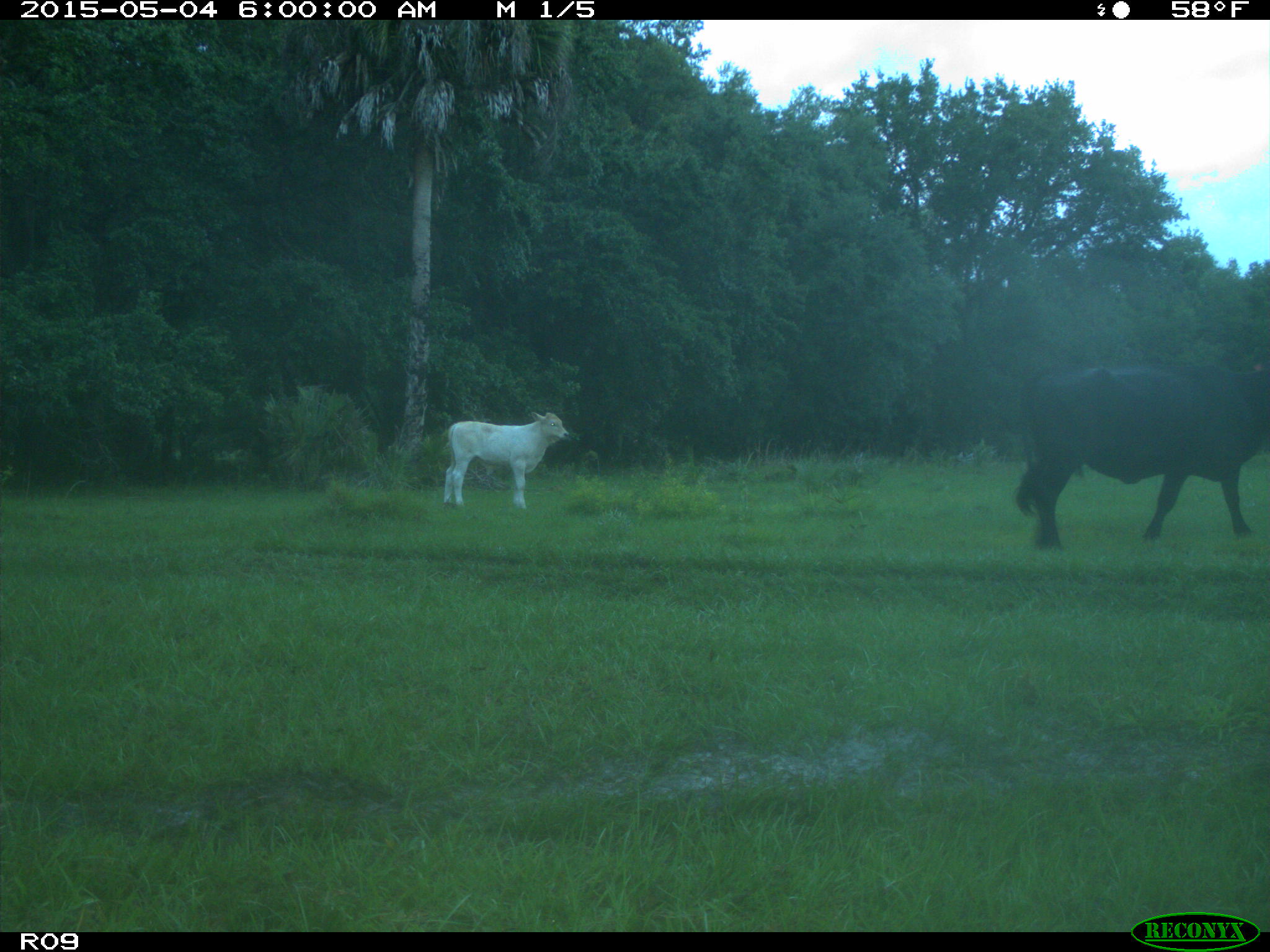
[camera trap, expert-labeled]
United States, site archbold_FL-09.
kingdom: Animalia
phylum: Chordata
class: Mammalia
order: Artiodactyla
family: Bovidae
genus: Bos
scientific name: Bos taurus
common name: domestic cow